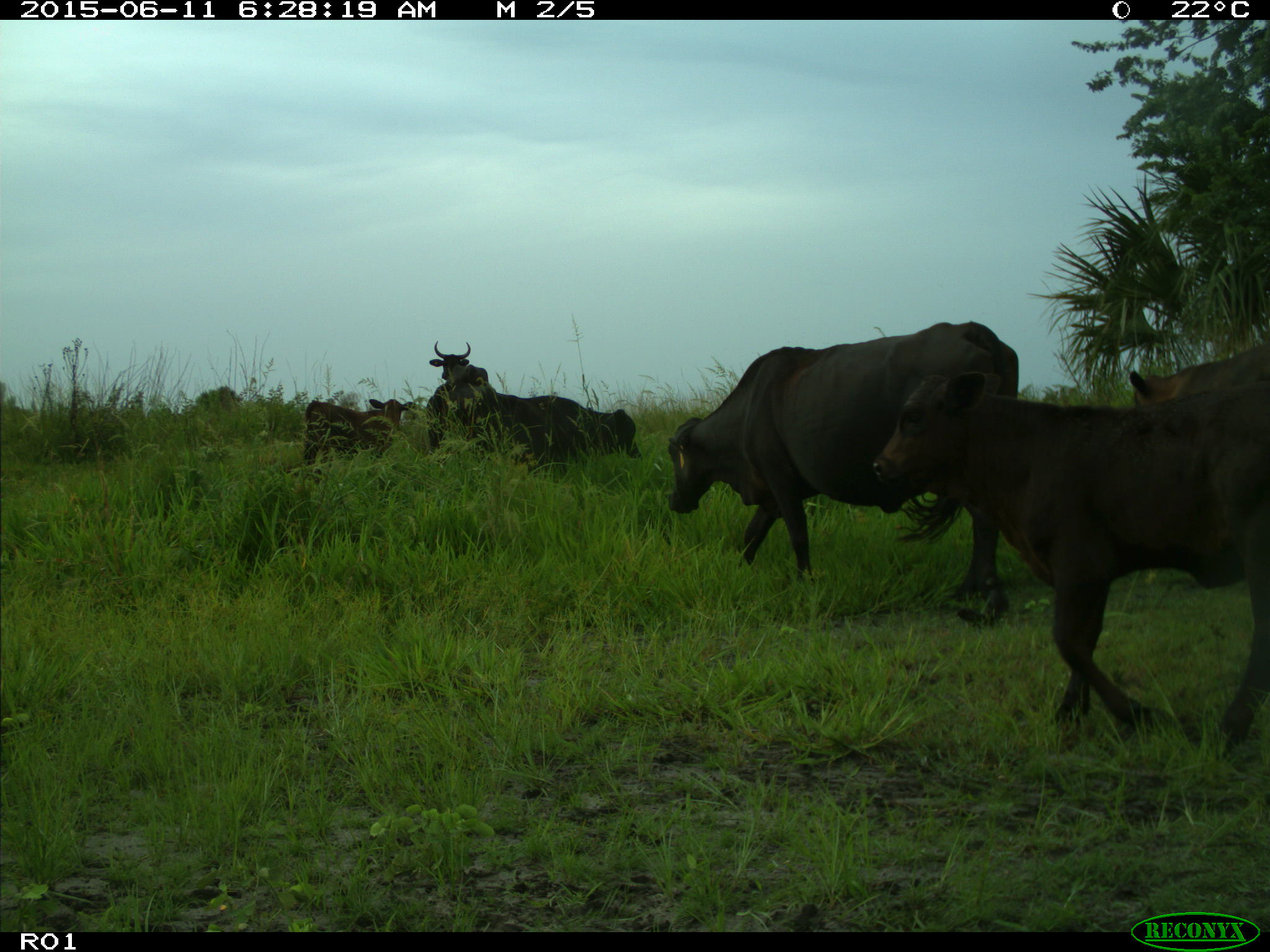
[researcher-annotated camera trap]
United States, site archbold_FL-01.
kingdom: Animalia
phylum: Chordata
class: Mammalia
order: Artiodactyla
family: Bovidae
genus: Bos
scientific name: Bos taurus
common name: domestic cow